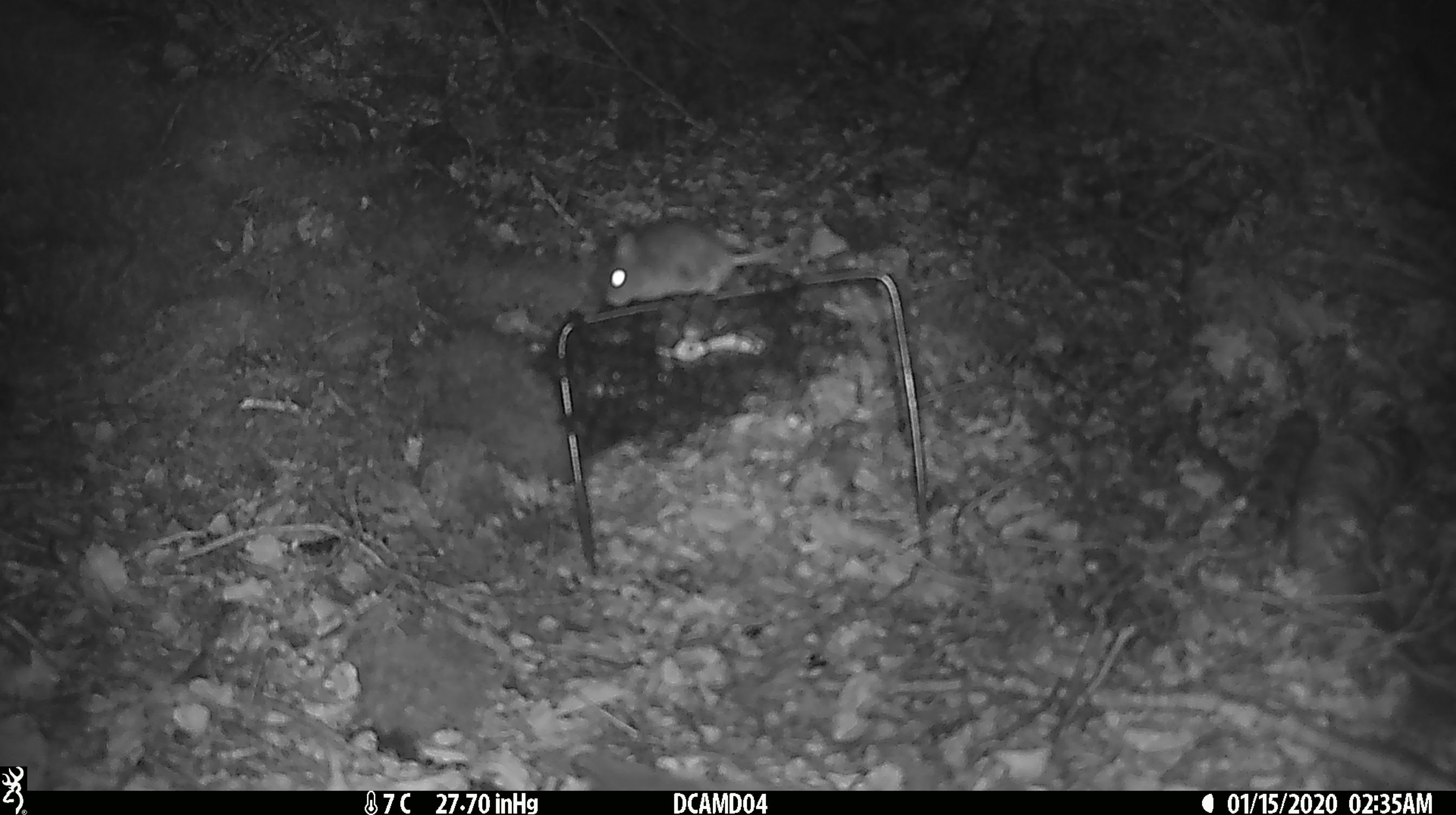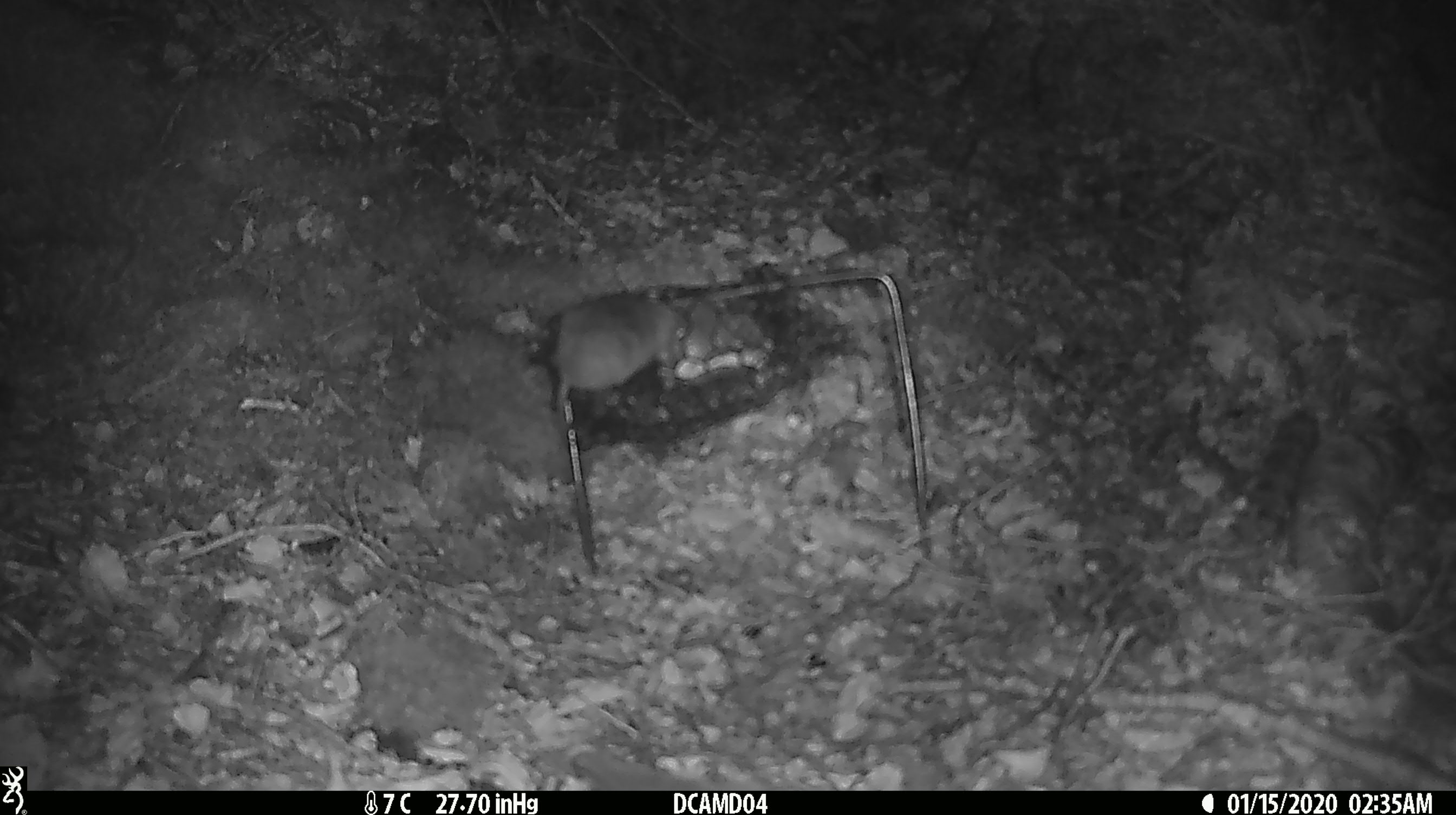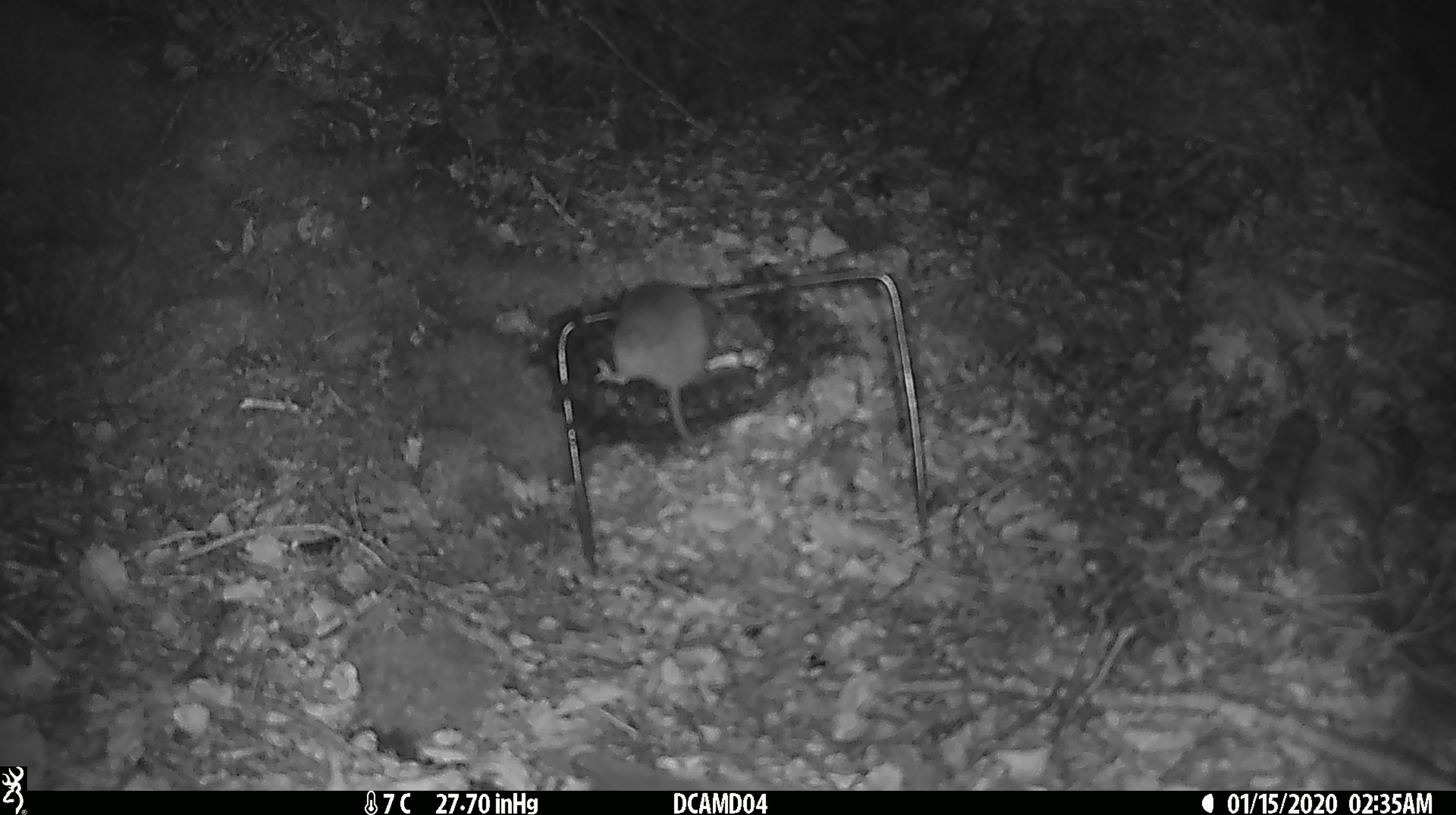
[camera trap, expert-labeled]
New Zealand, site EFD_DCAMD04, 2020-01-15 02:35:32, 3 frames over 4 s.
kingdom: Animalia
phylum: Chordata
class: Mammalia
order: Rodentia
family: Muridae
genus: Mus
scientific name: Mus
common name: mouse